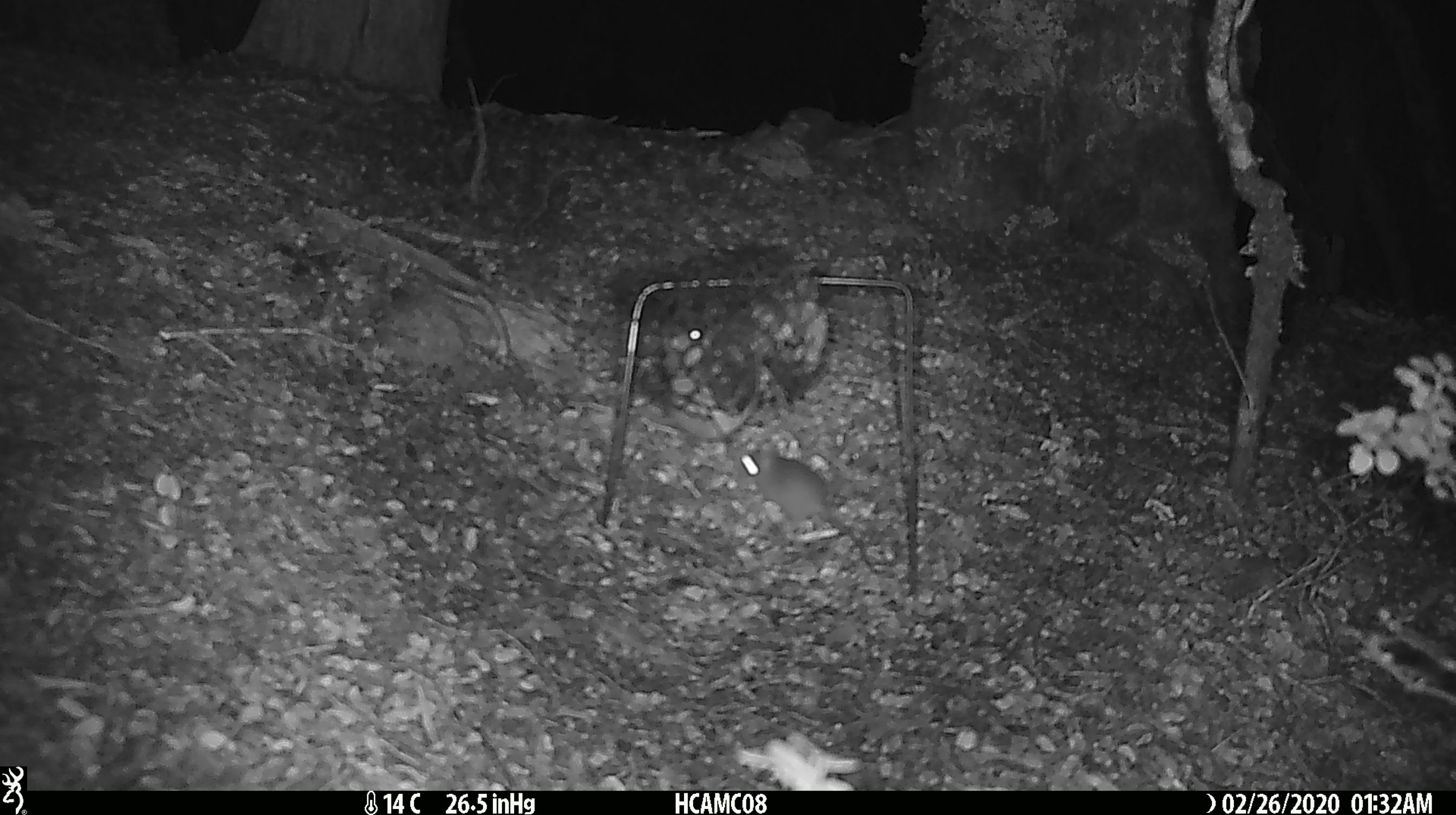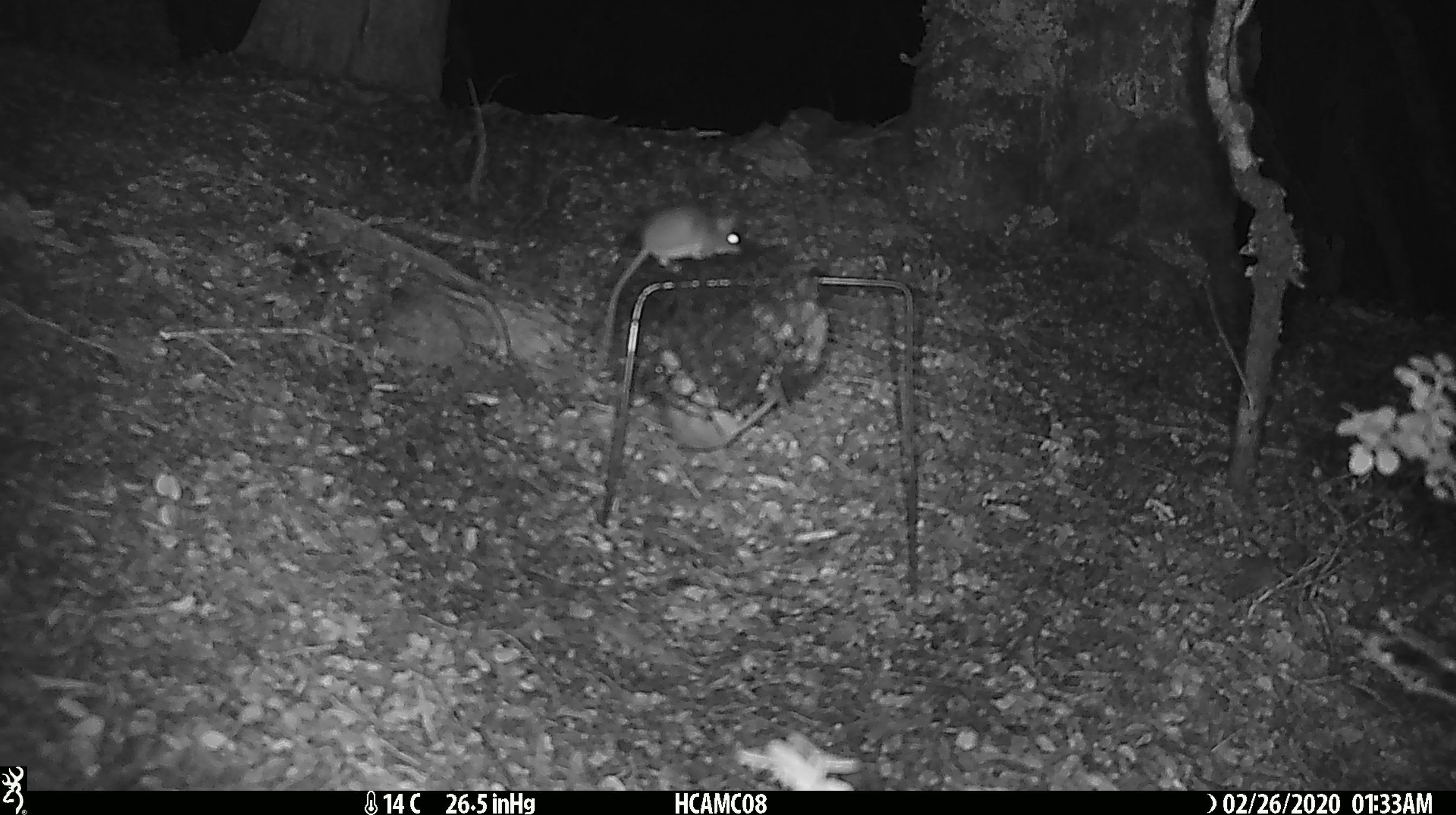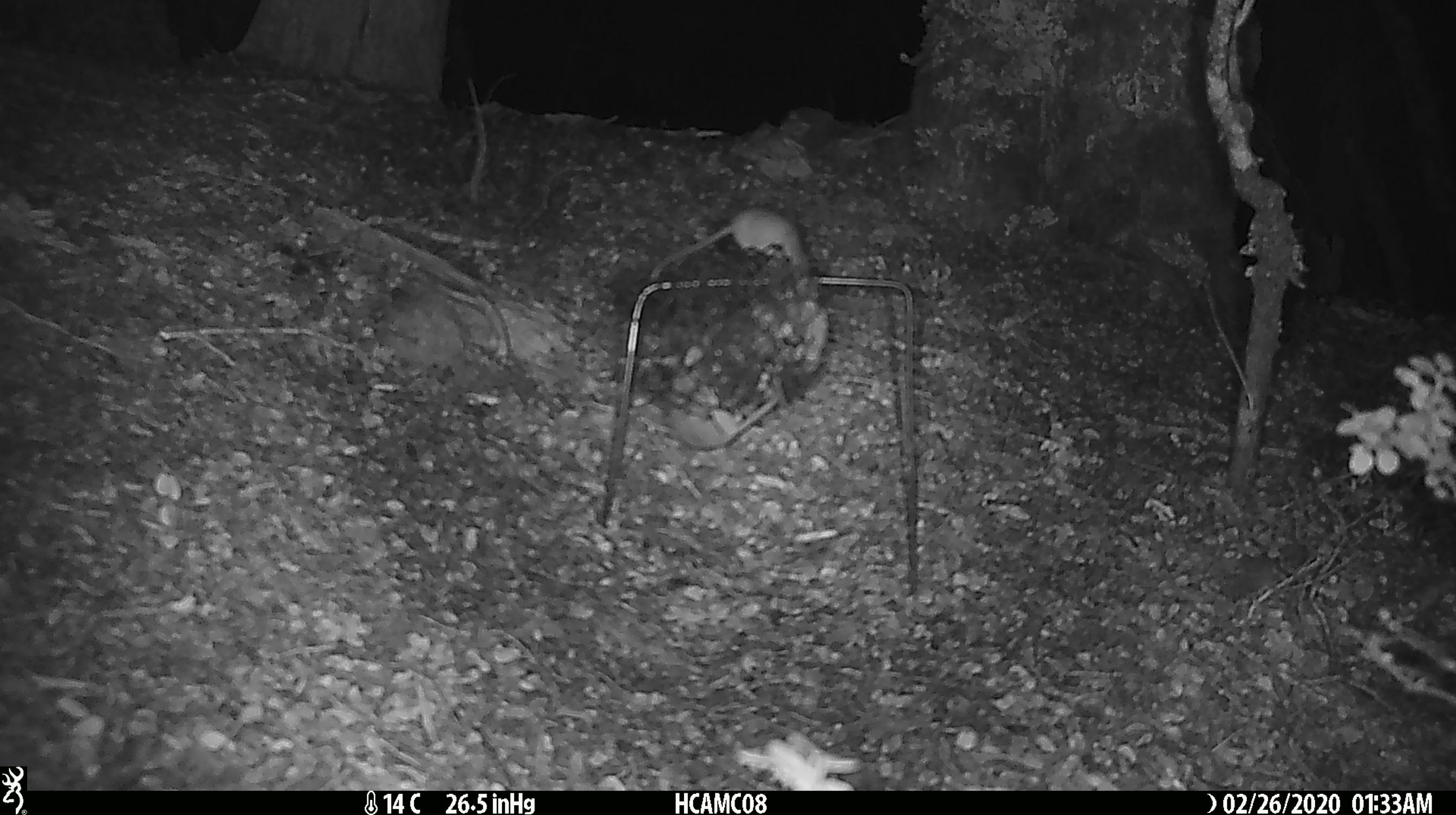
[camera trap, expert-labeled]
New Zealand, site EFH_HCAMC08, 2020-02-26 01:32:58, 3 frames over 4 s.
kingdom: Animalia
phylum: Chordata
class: Mammalia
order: Rodentia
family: Muridae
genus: Mus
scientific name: Mus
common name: mouse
Mouse (Mus).